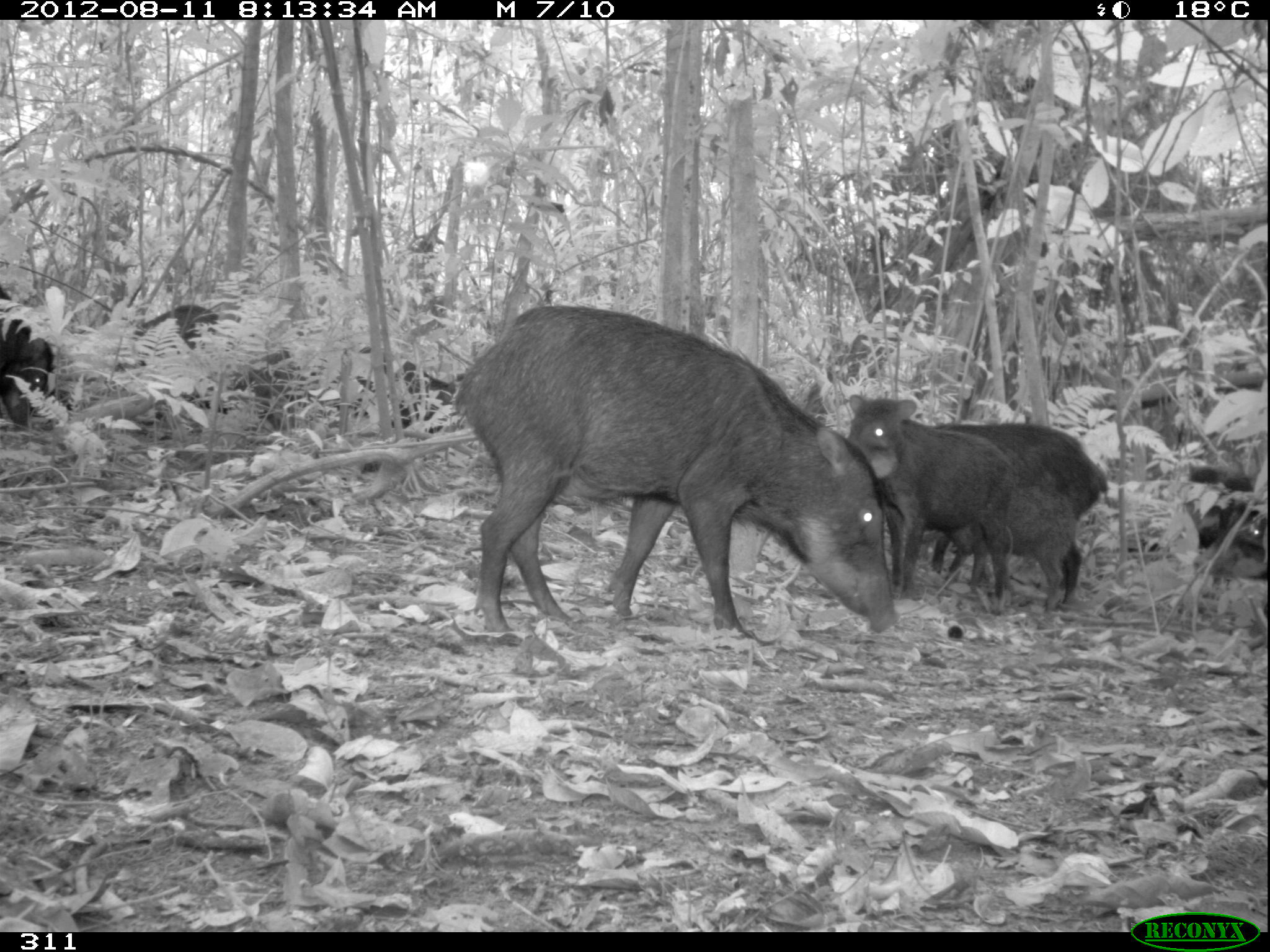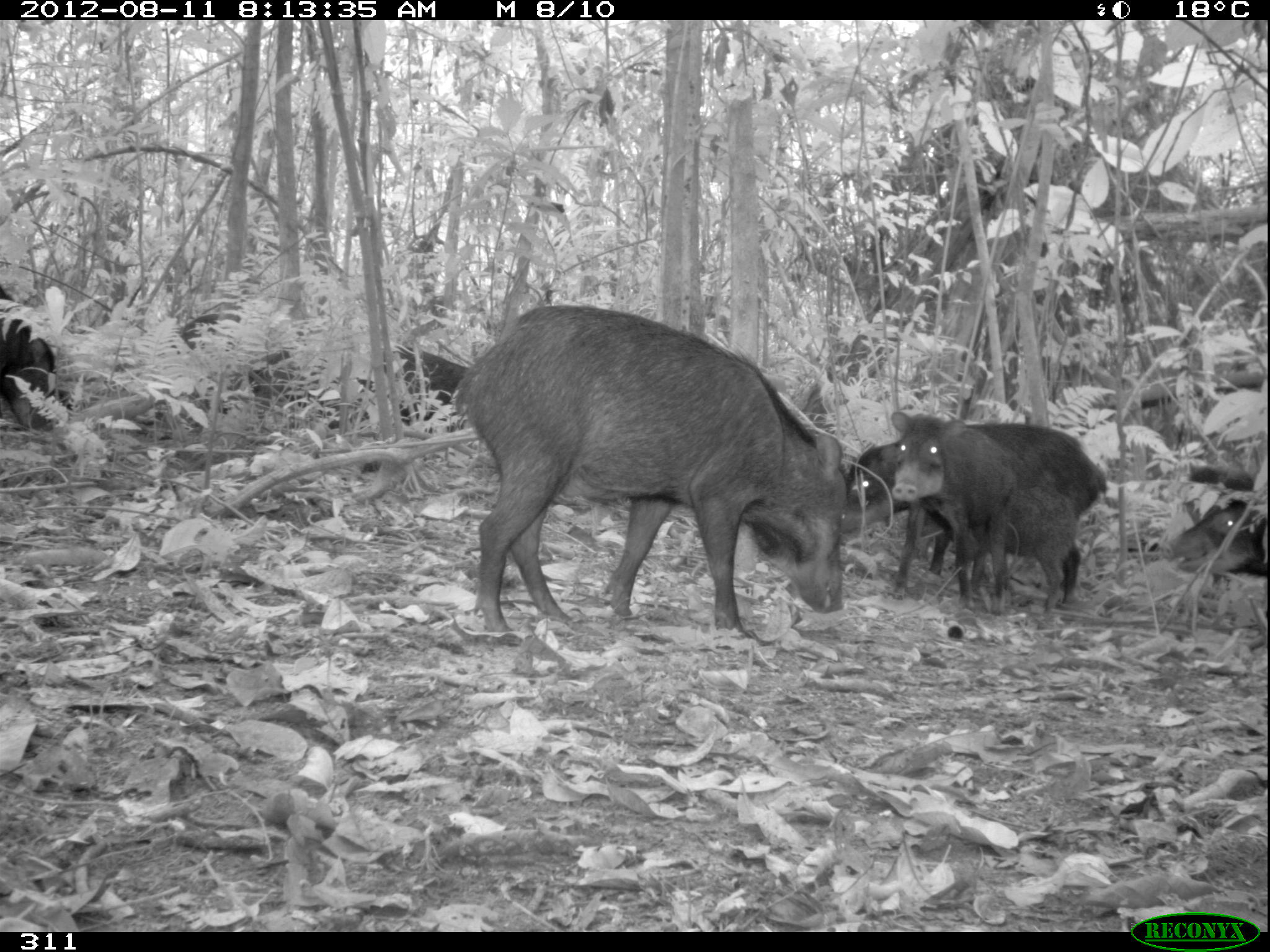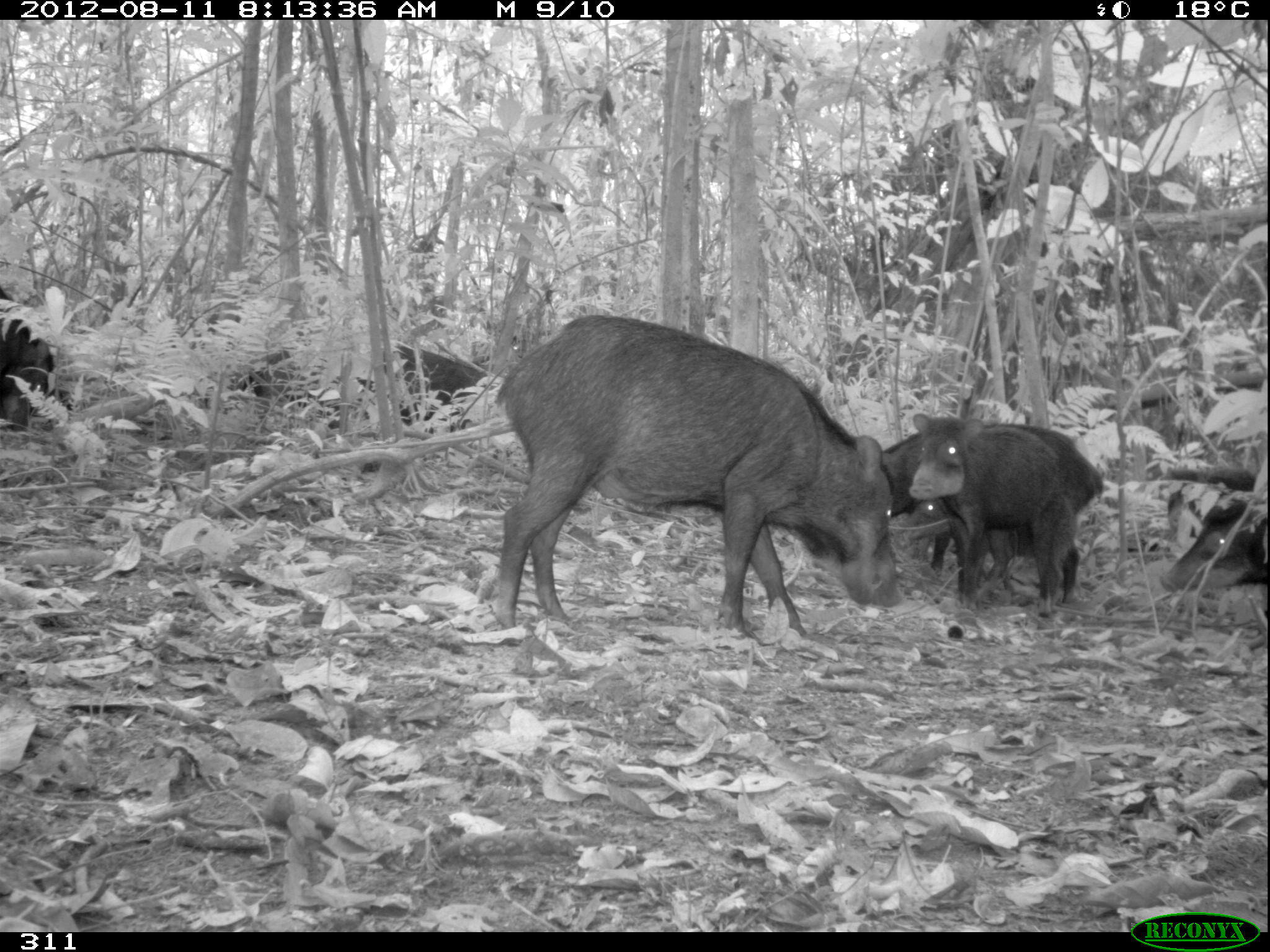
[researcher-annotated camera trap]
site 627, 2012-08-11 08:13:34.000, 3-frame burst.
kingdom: Animalia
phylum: Chordata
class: Mammalia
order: Artiodactyla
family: Tayassuidae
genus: Tayassu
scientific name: Tayassu pecari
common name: white-lipped peccary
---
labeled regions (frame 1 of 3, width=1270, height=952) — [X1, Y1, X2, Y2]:
tayassu pecari: [447, 296, 896, 653]; [894, 417, 1107, 612]; [841, 388, 1019, 617]; [128, 300, 304, 431]; [352, 341, 469, 440]; [1180, 458, 1270, 579]; [0, 312, 54, 429]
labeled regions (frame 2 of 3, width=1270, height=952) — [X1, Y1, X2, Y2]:
tayassu pecari: [447, 298, 847, 635]; [845, 435, 1108, 608]; [883, 407, 1084, 622]; [1160, 493, 1270, 582]; [0, 287, 59, 424]; [383, 343, 473, 424]